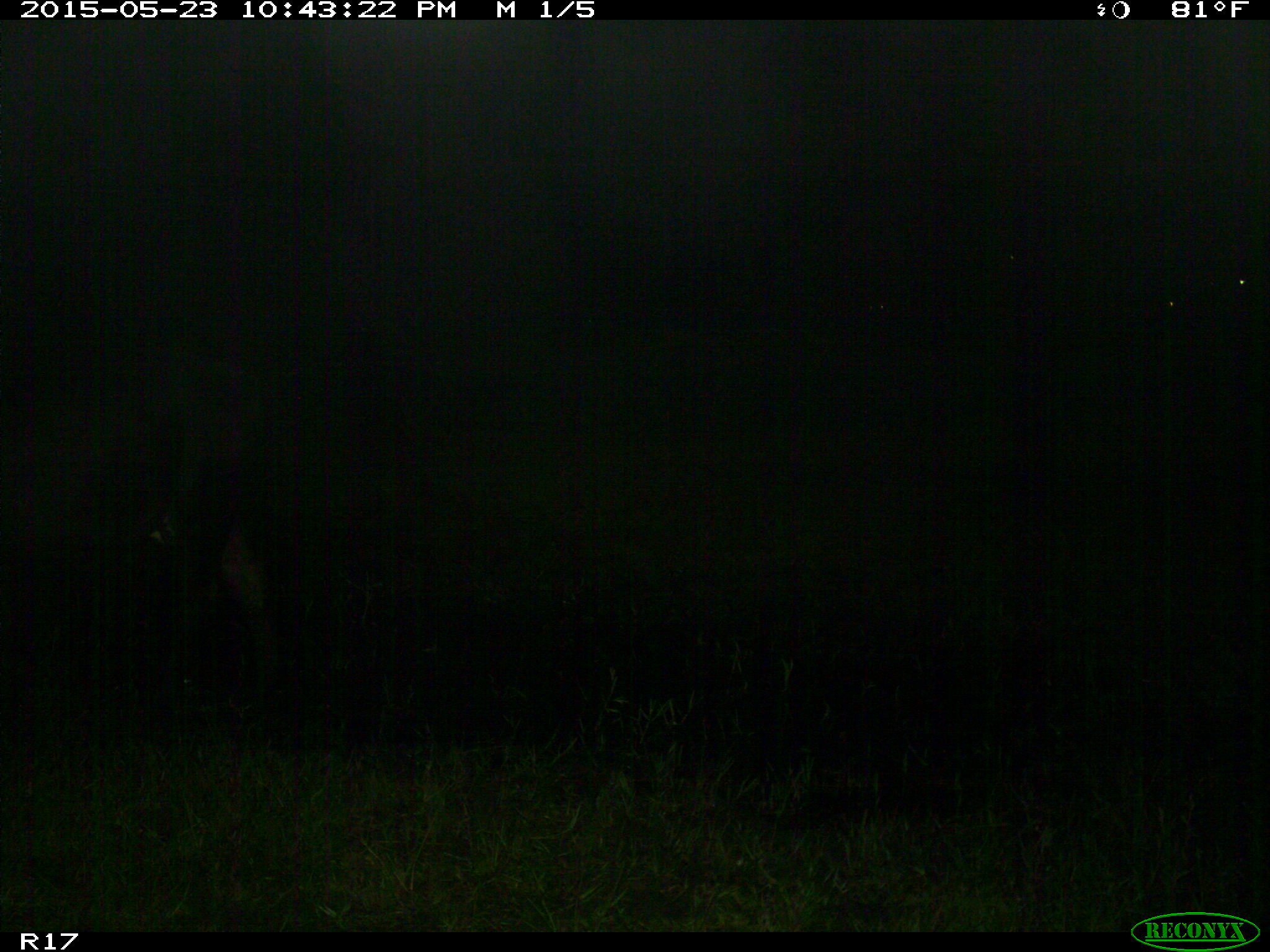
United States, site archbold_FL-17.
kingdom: Animalia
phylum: Chordata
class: Mammalia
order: Artiodactyla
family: Bovidae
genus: Bos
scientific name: Bos taurus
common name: domestic cow